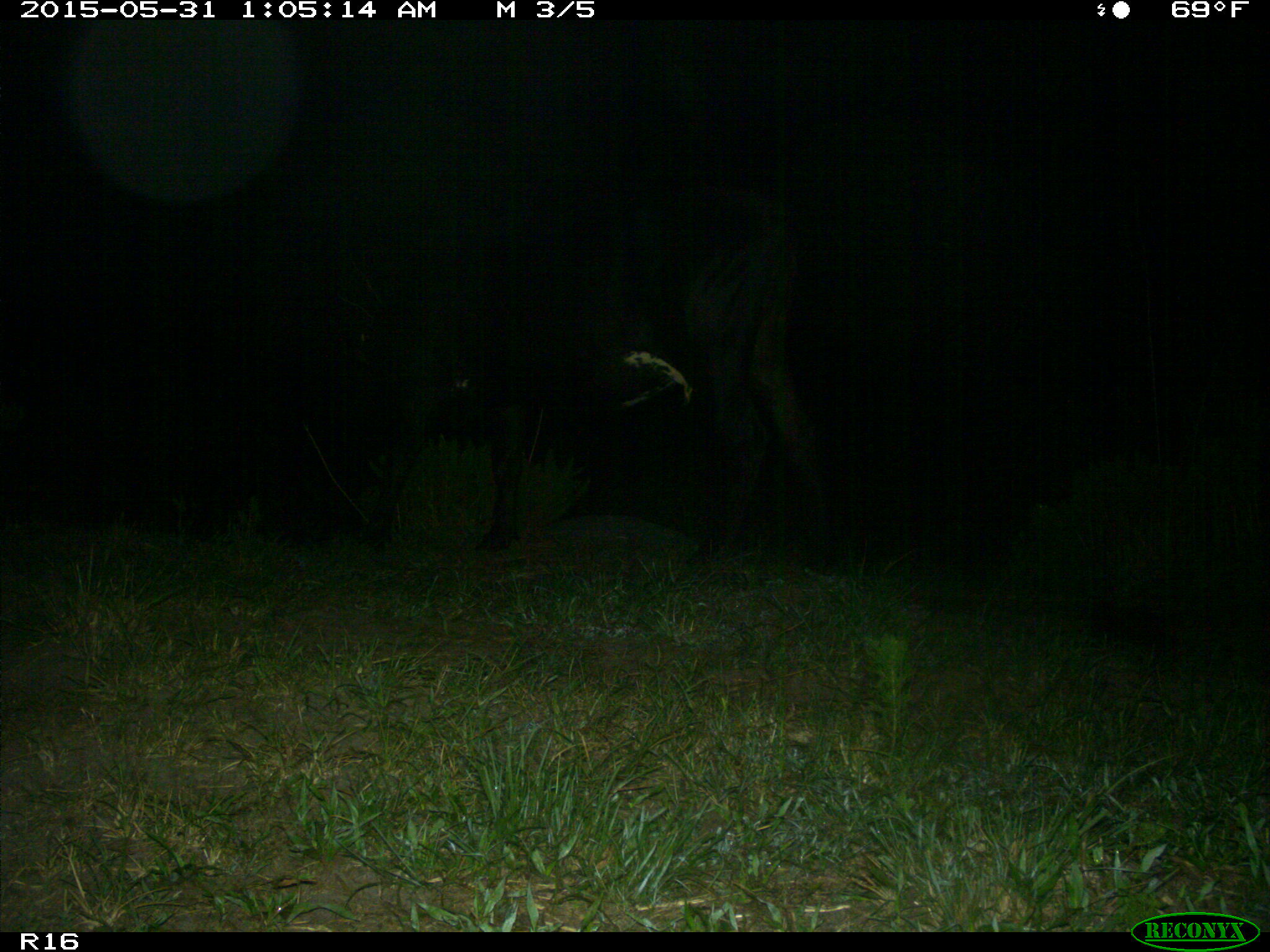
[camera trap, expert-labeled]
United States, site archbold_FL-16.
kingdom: Animalia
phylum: Chordata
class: Mammalia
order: Artiodactyla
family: Bovidae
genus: Bos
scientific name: Bos taurus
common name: domestic cow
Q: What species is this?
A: Bos taurus (domestic cow).